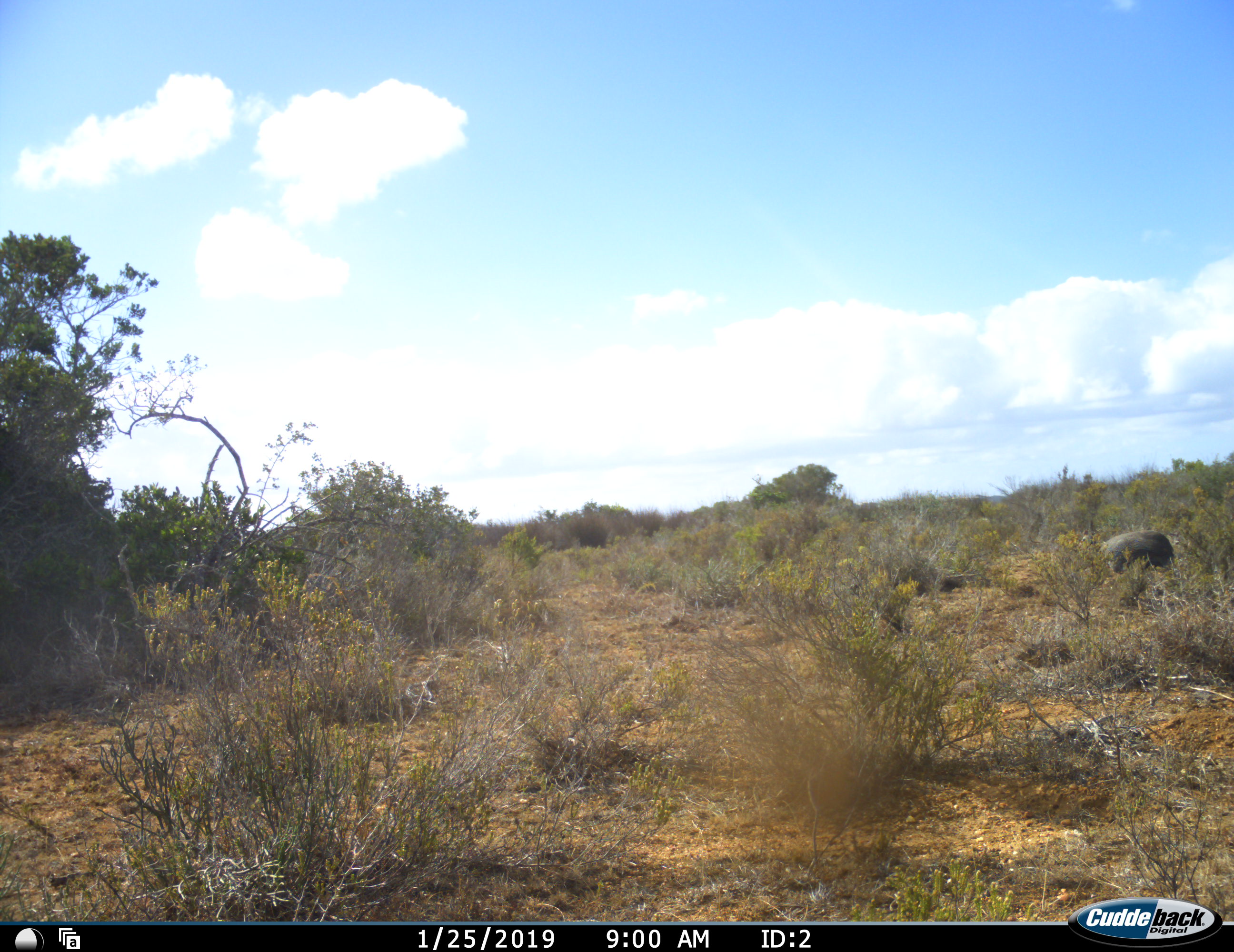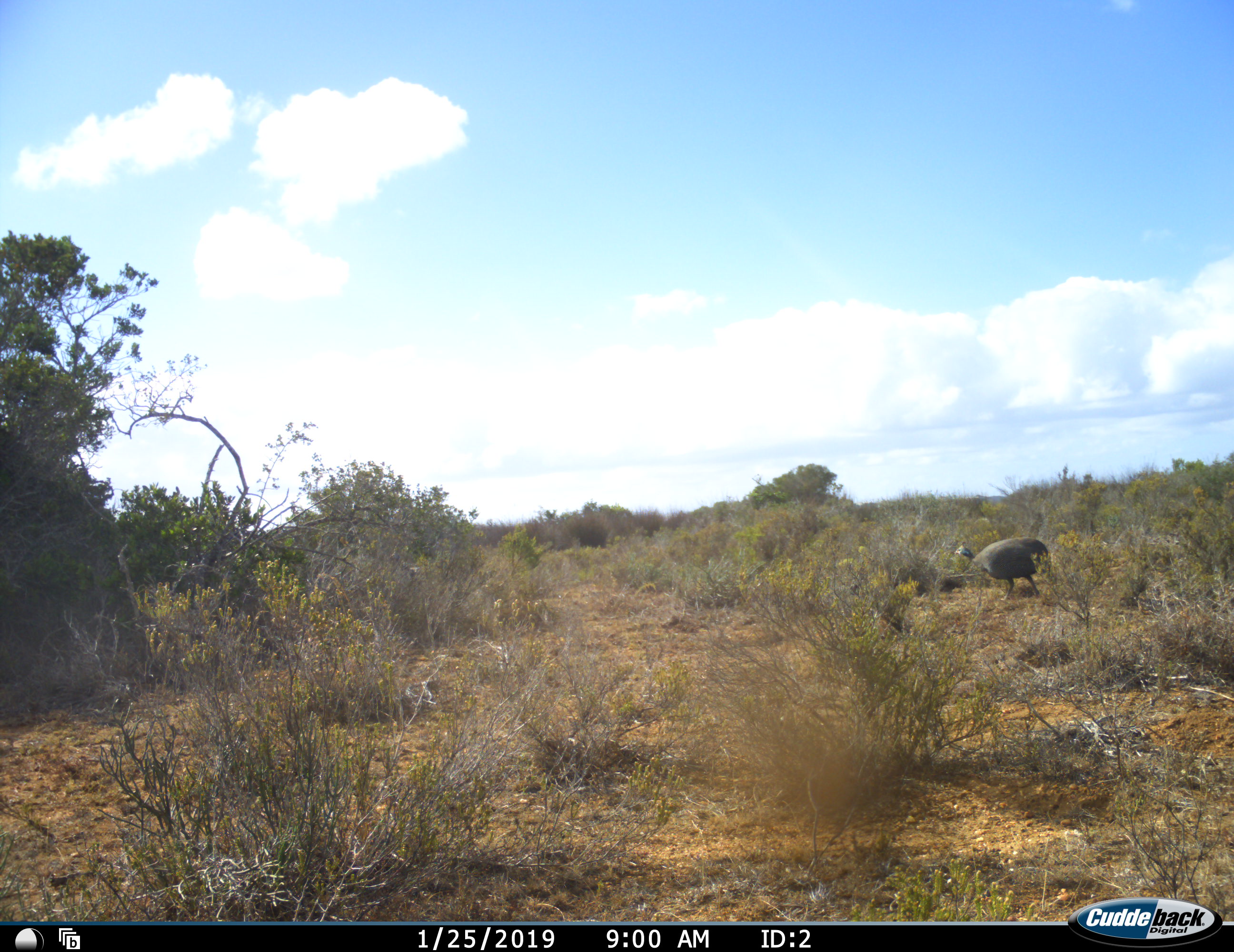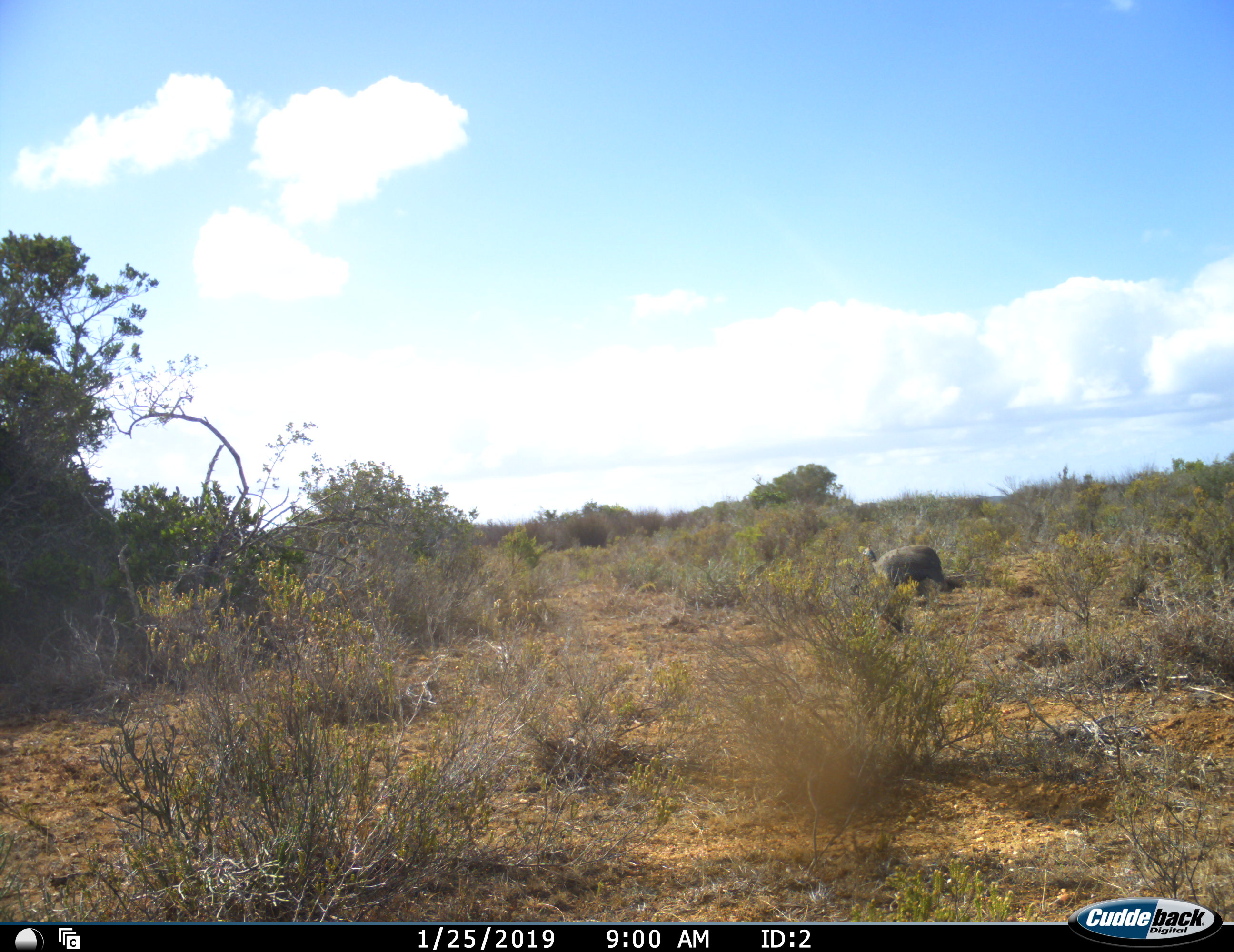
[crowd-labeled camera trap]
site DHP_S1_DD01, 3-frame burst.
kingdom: Animalia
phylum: Chordata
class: Aves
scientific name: Aves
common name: bird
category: birdother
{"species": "birdother (bird) (Aves)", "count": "1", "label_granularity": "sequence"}